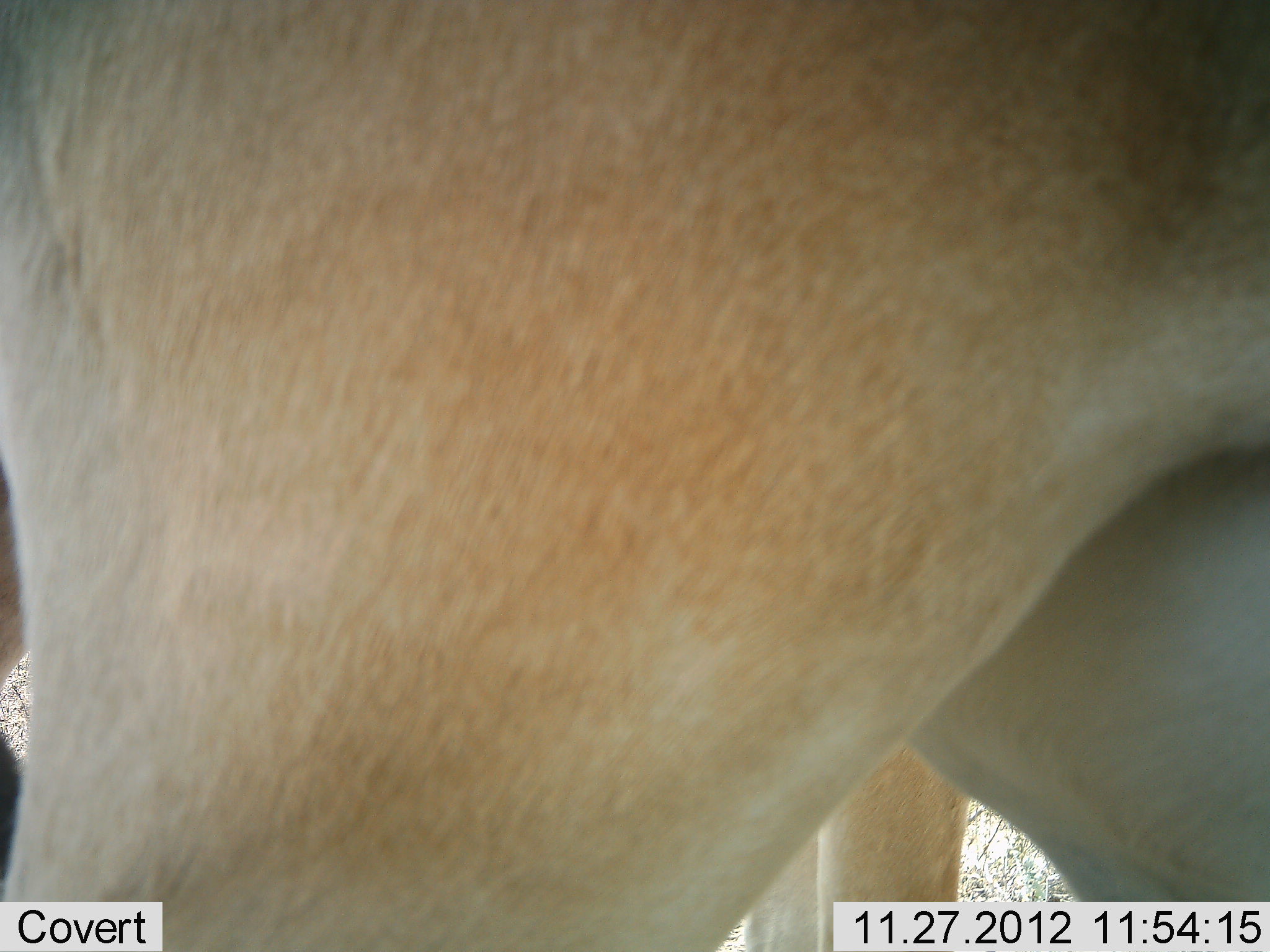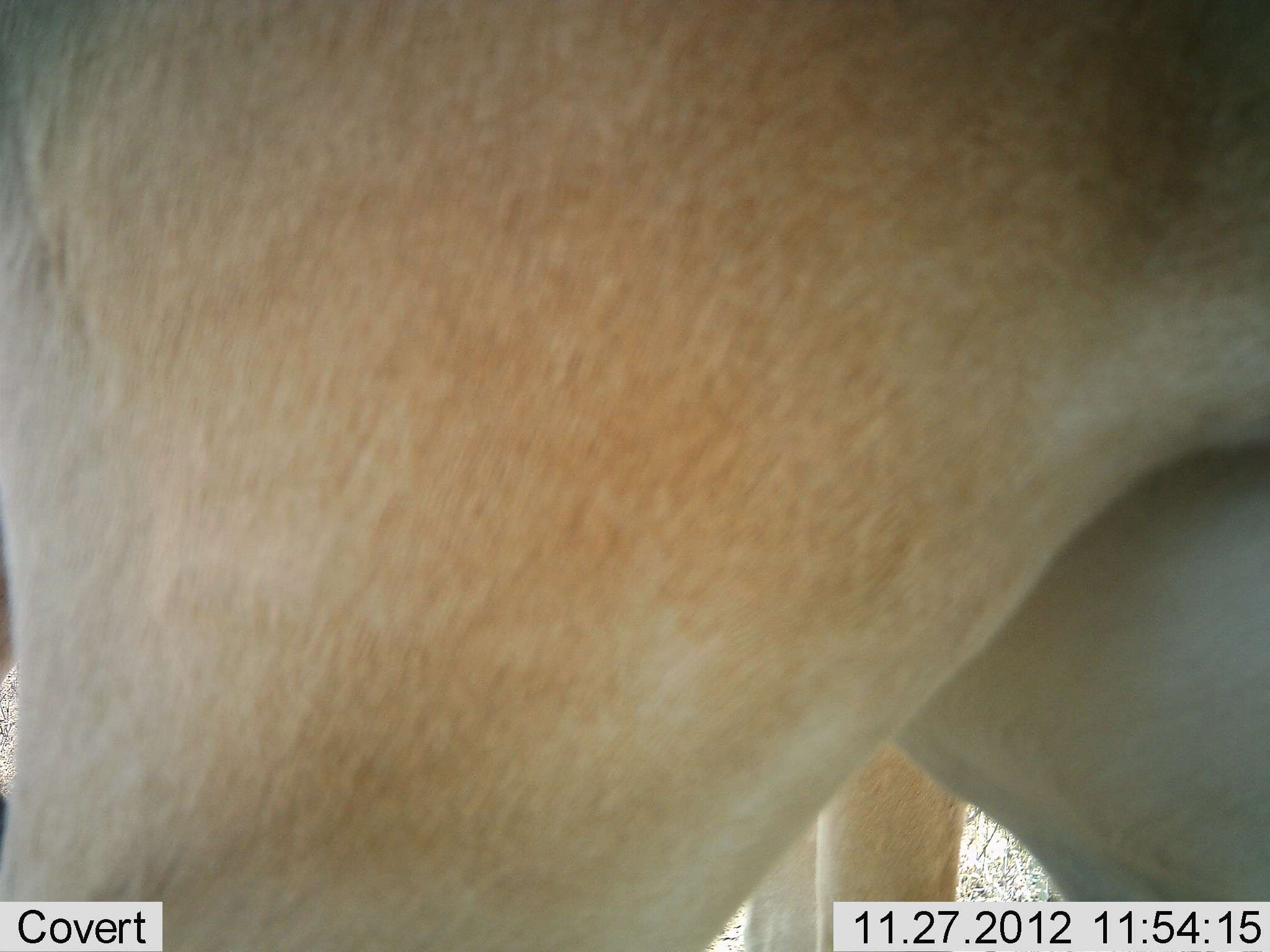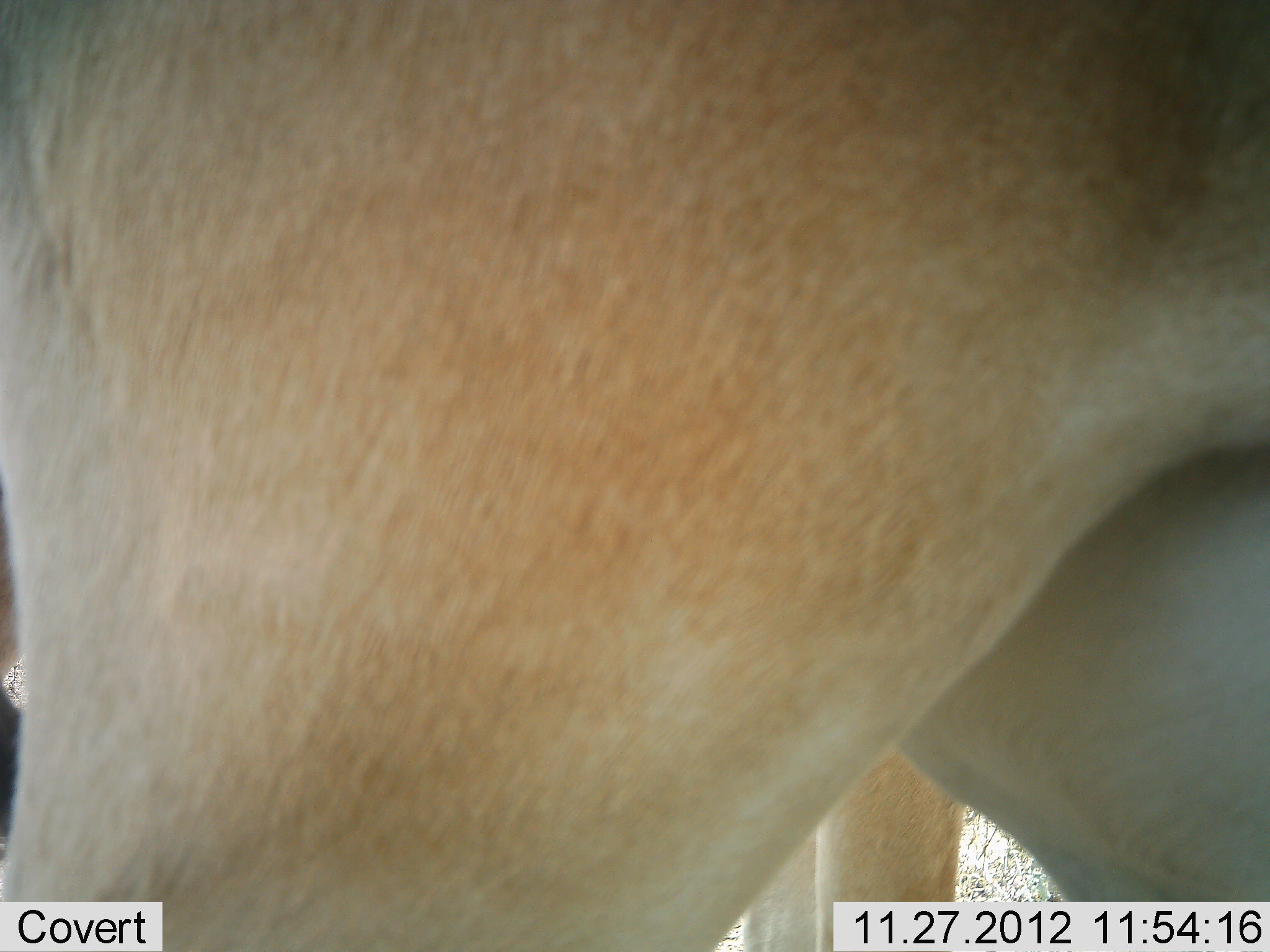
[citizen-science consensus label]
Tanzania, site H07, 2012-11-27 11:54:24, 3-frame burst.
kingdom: Animalia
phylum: Chordata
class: Mammalia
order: Artiodactyla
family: Bovidae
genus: Alcelaphus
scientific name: Alcelaphus buselaphus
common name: hartebeest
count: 2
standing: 90%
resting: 0%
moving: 10%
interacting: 0%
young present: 0%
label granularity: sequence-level